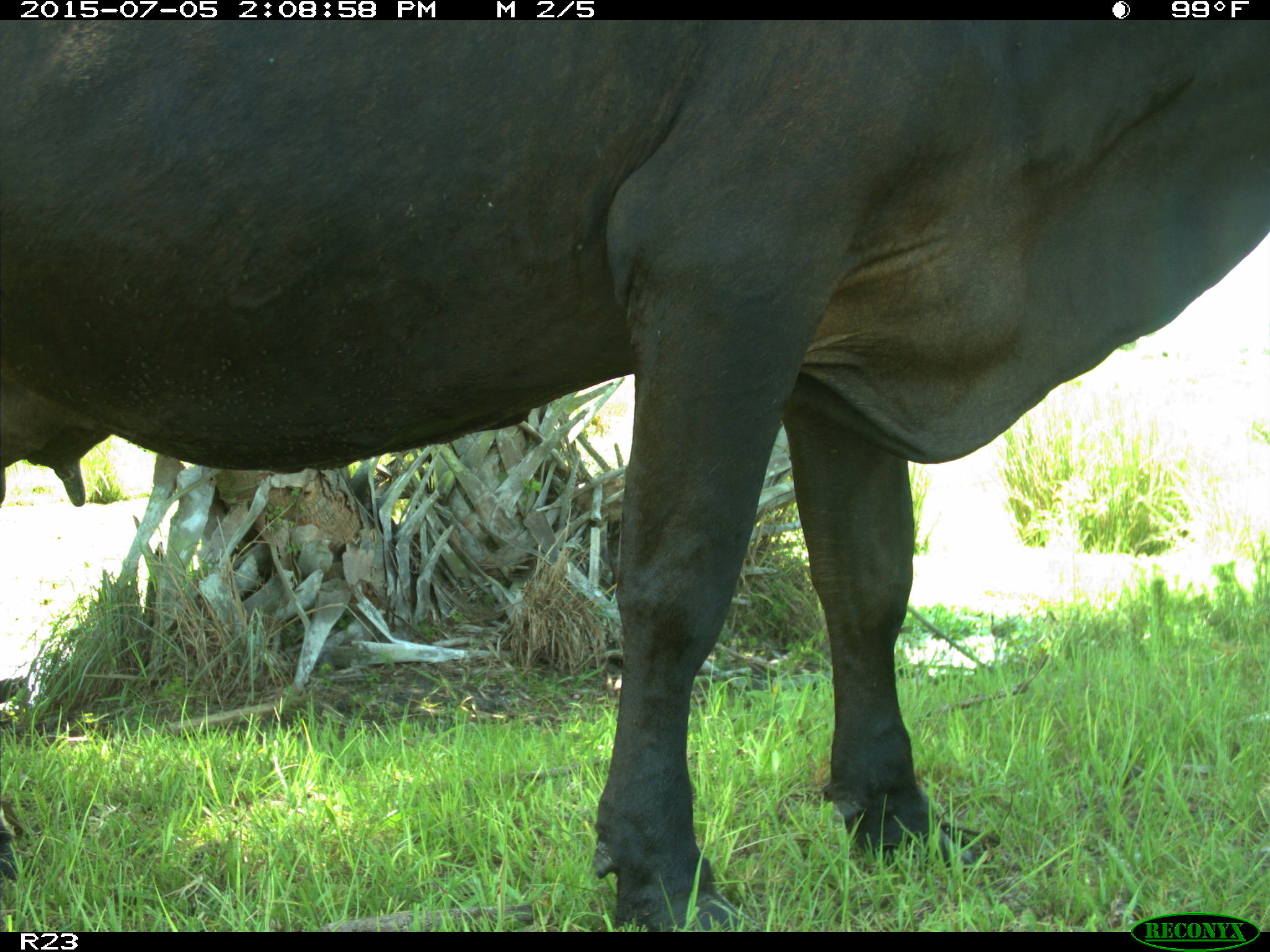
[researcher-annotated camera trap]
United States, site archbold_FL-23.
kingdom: Animalia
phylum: Chordata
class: Mammalia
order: Artiodactyla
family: Bovidae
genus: Bos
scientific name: Bos taurus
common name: domestic cow